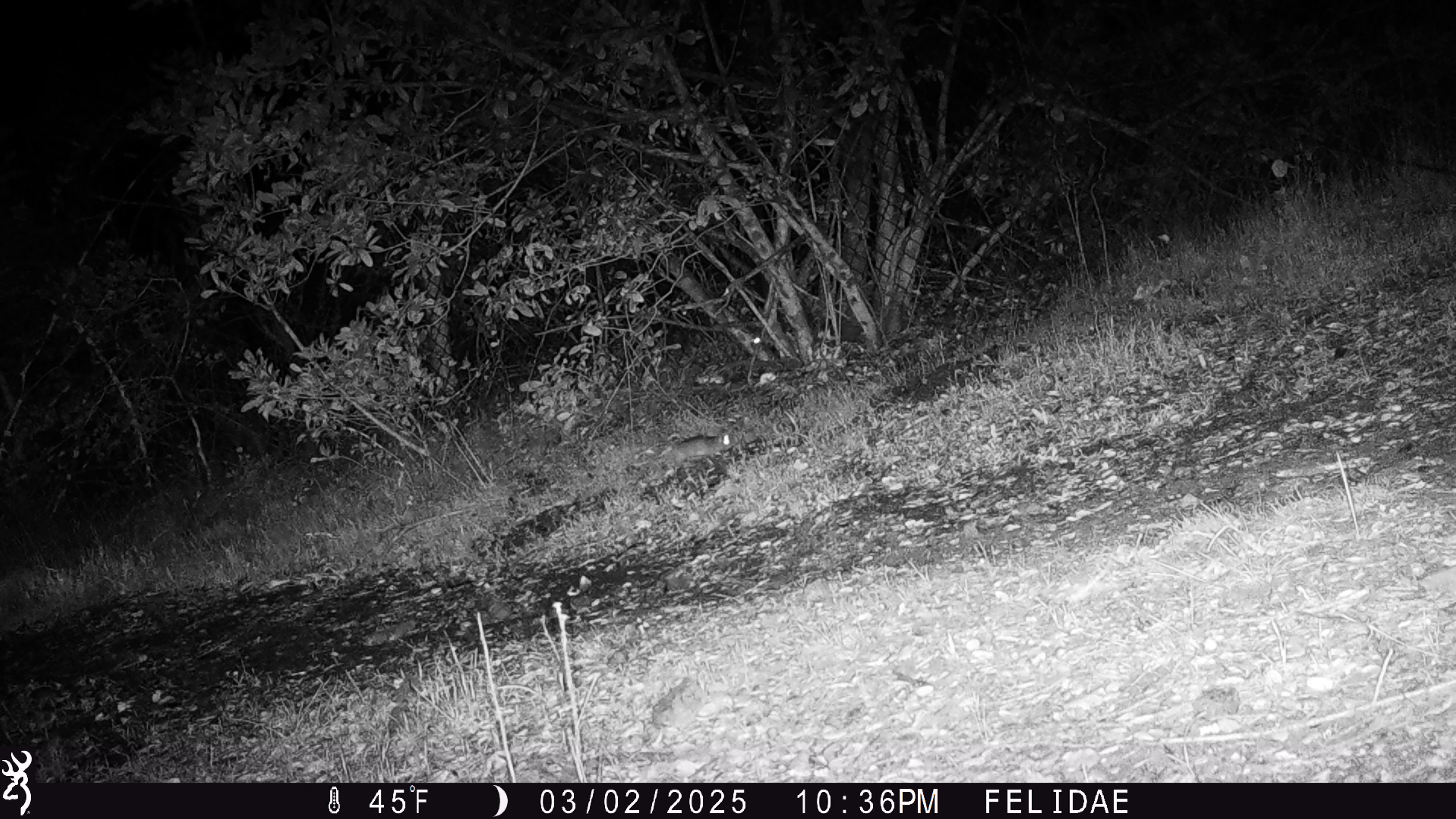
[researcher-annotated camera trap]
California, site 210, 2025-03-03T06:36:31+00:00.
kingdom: Animalia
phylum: Chordata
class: Mammalia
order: Rodentia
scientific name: Rodentia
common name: mouse or rat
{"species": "mouse or rat (Rodentia)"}